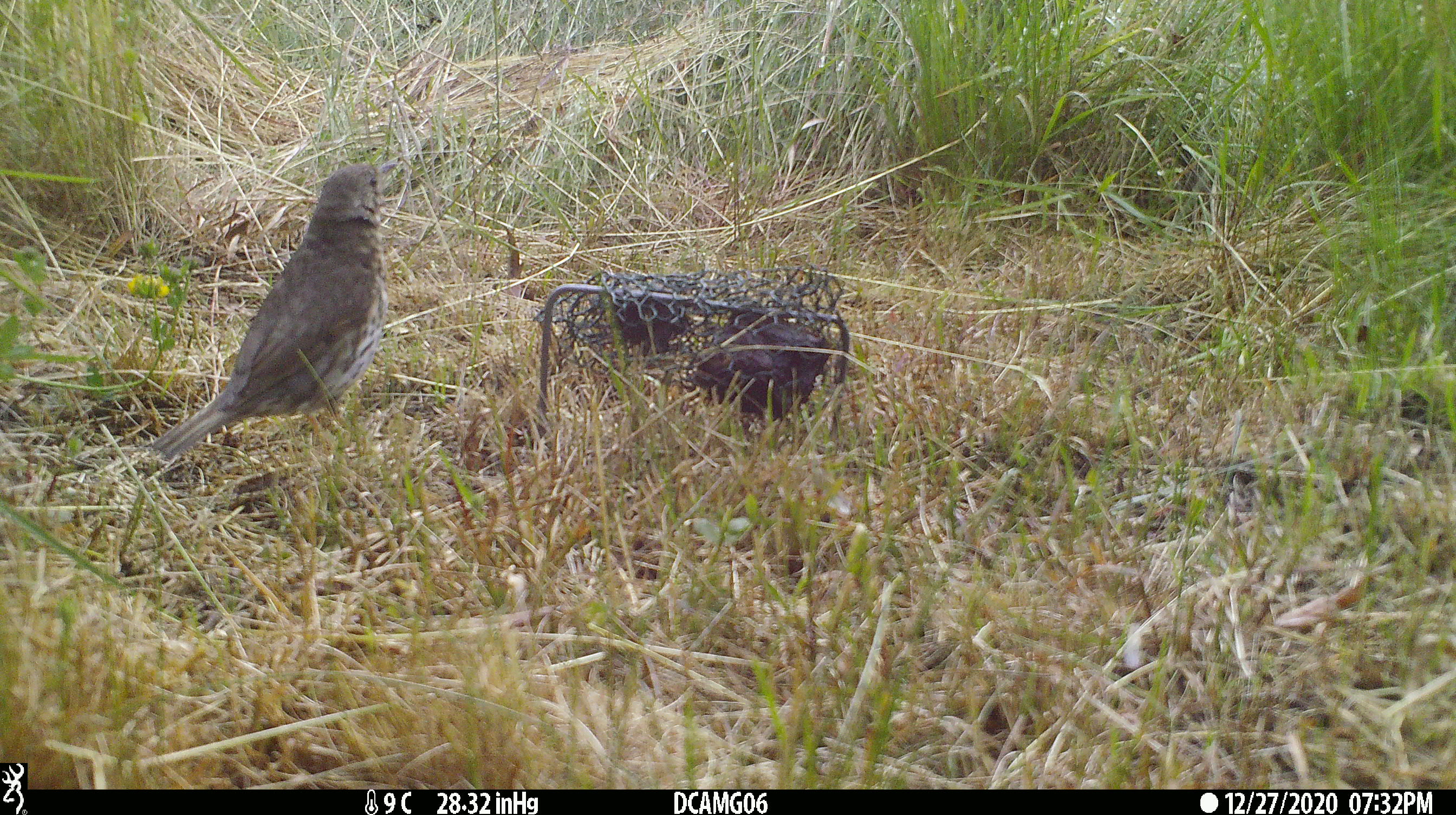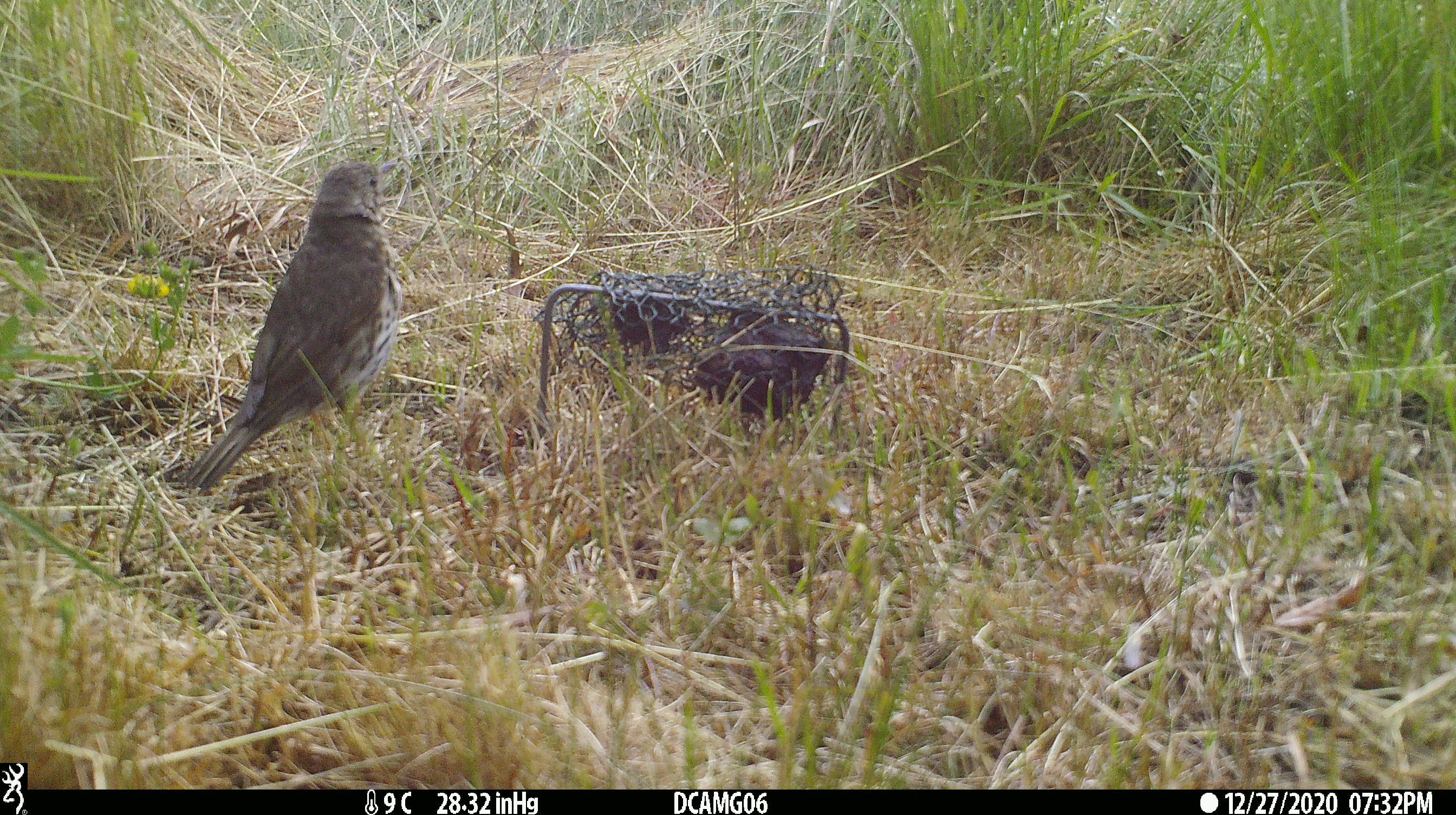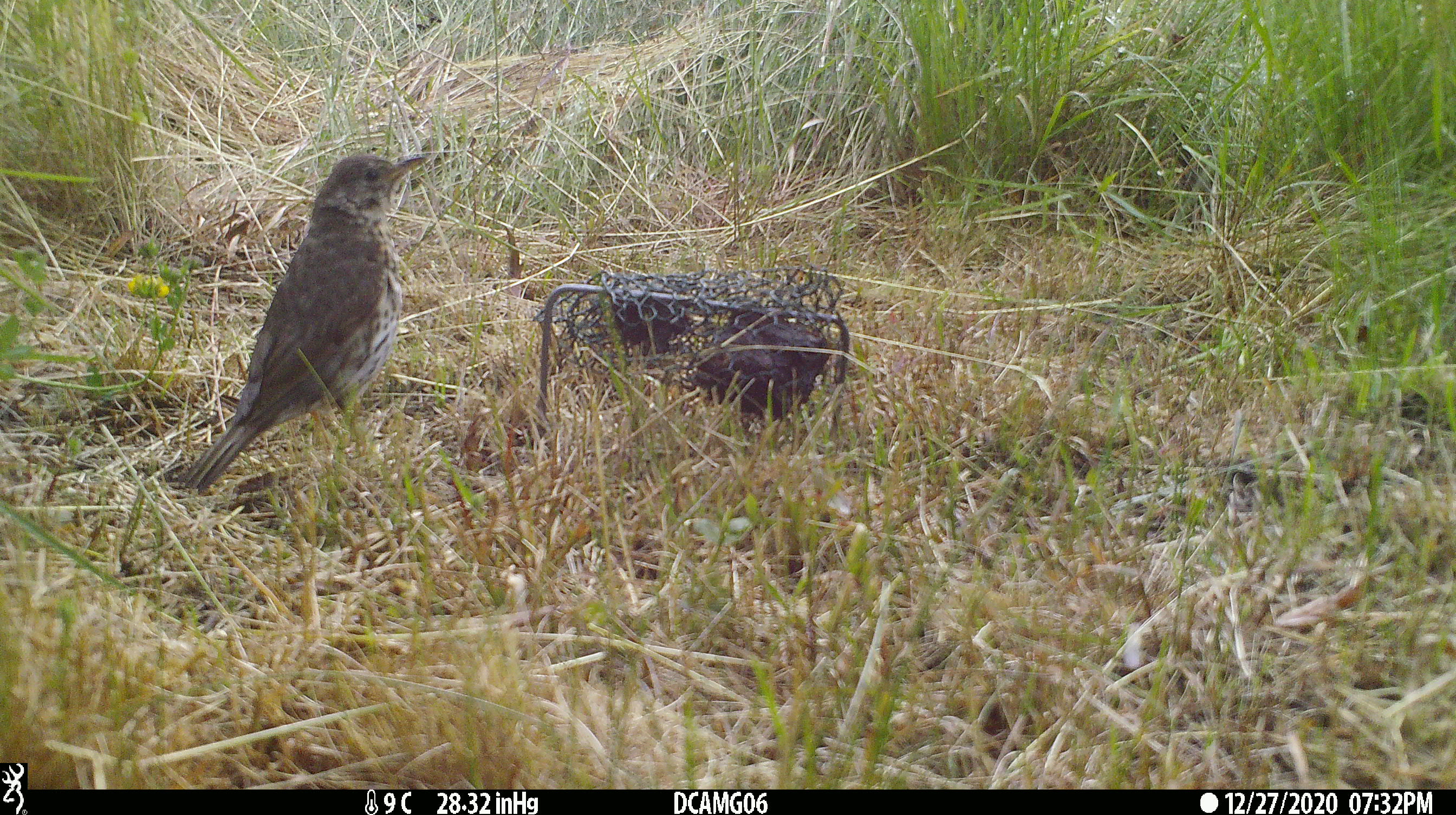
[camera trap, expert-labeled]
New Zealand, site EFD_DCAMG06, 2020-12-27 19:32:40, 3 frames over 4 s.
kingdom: Animalia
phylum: Chordata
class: Aves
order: Passeriformes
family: Turdidae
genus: Turdus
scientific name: Turdus philomelos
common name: song thrush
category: thrush